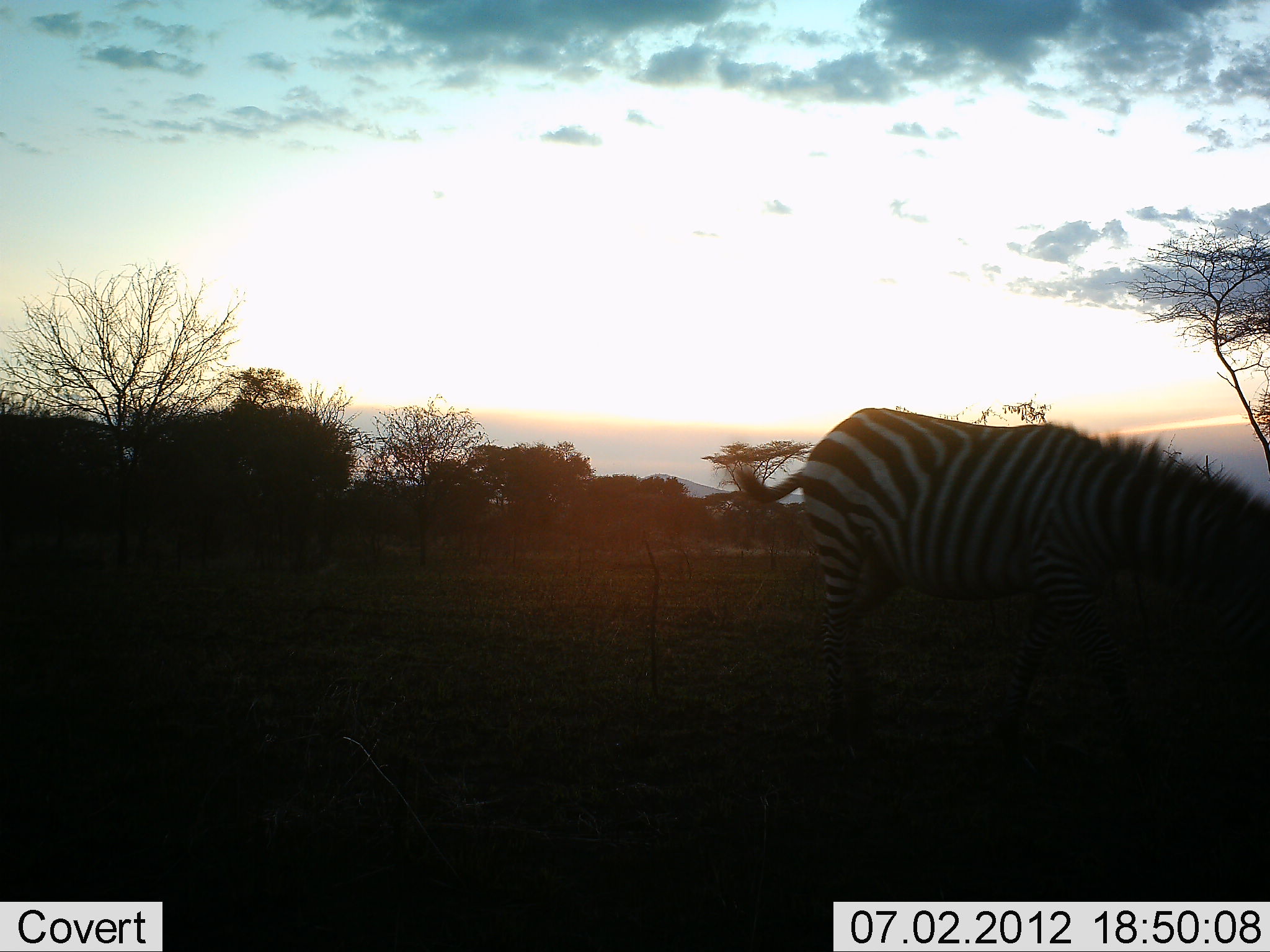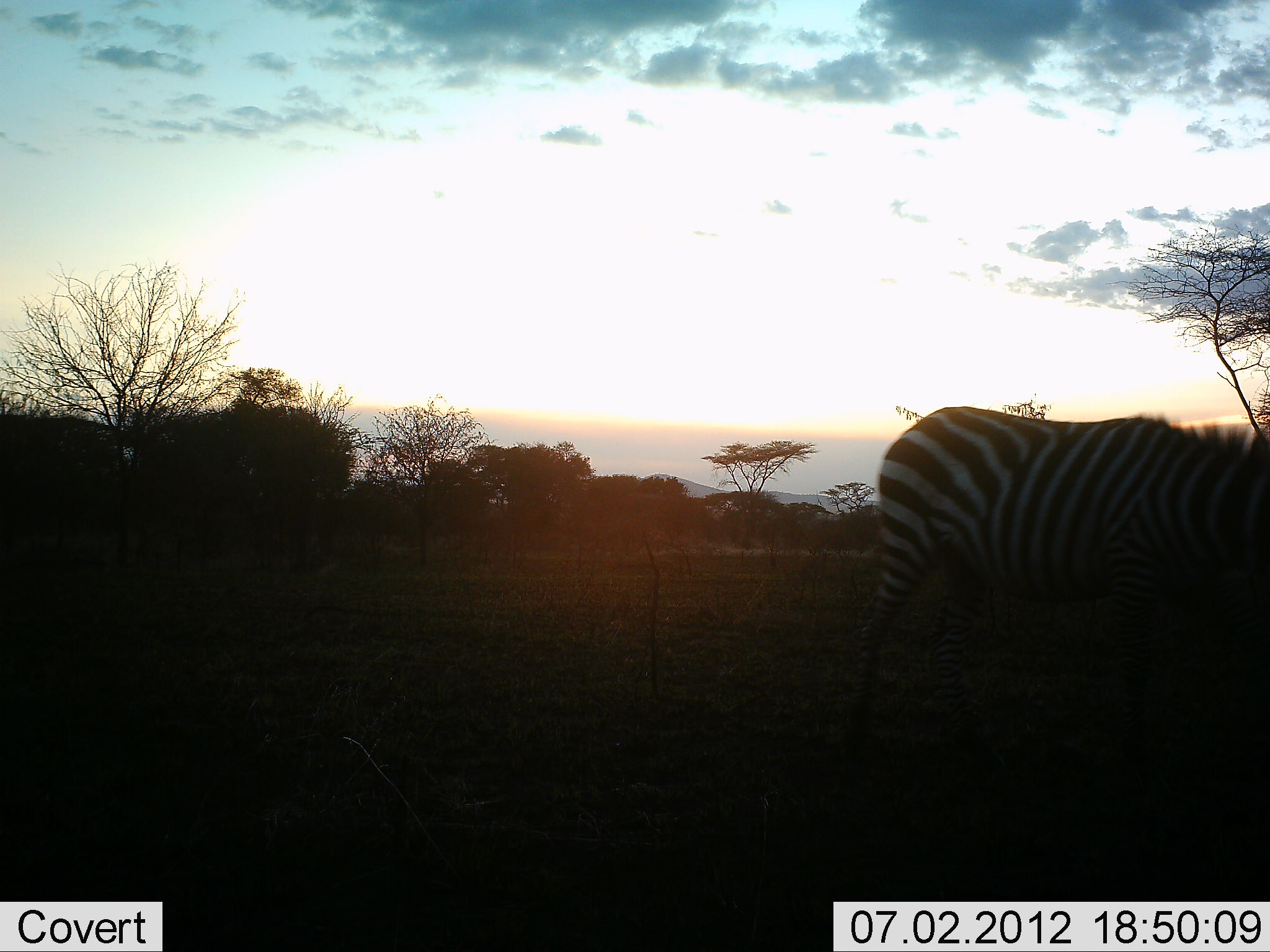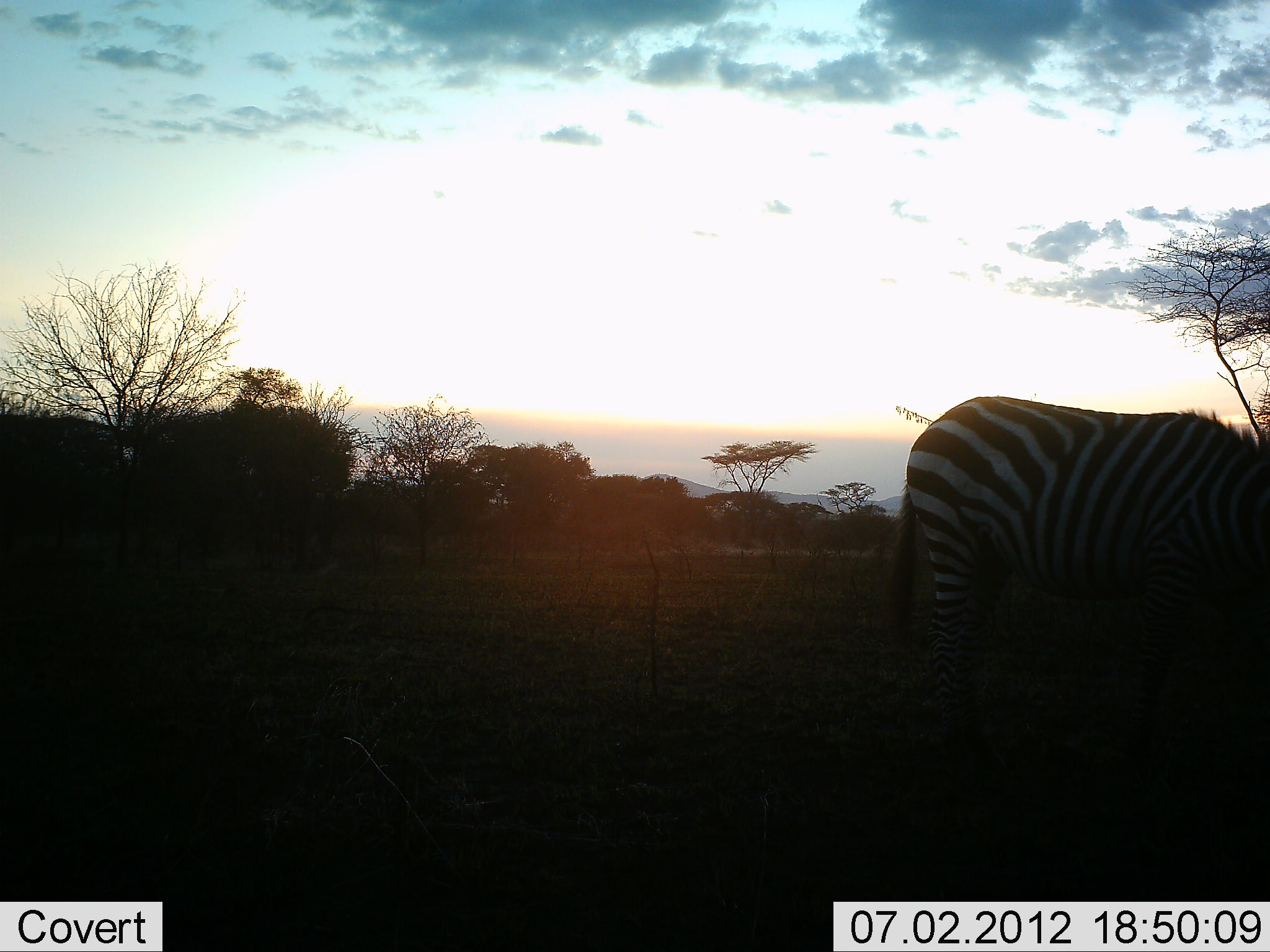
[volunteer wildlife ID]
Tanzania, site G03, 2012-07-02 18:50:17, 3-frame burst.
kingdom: Animalia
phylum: Chordata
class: Mammalia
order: Perissodactyla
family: Equidae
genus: Equus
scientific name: Equus quagga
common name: plains zebra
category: zebra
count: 1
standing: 20%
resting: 0%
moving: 80%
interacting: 0%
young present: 0%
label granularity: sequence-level